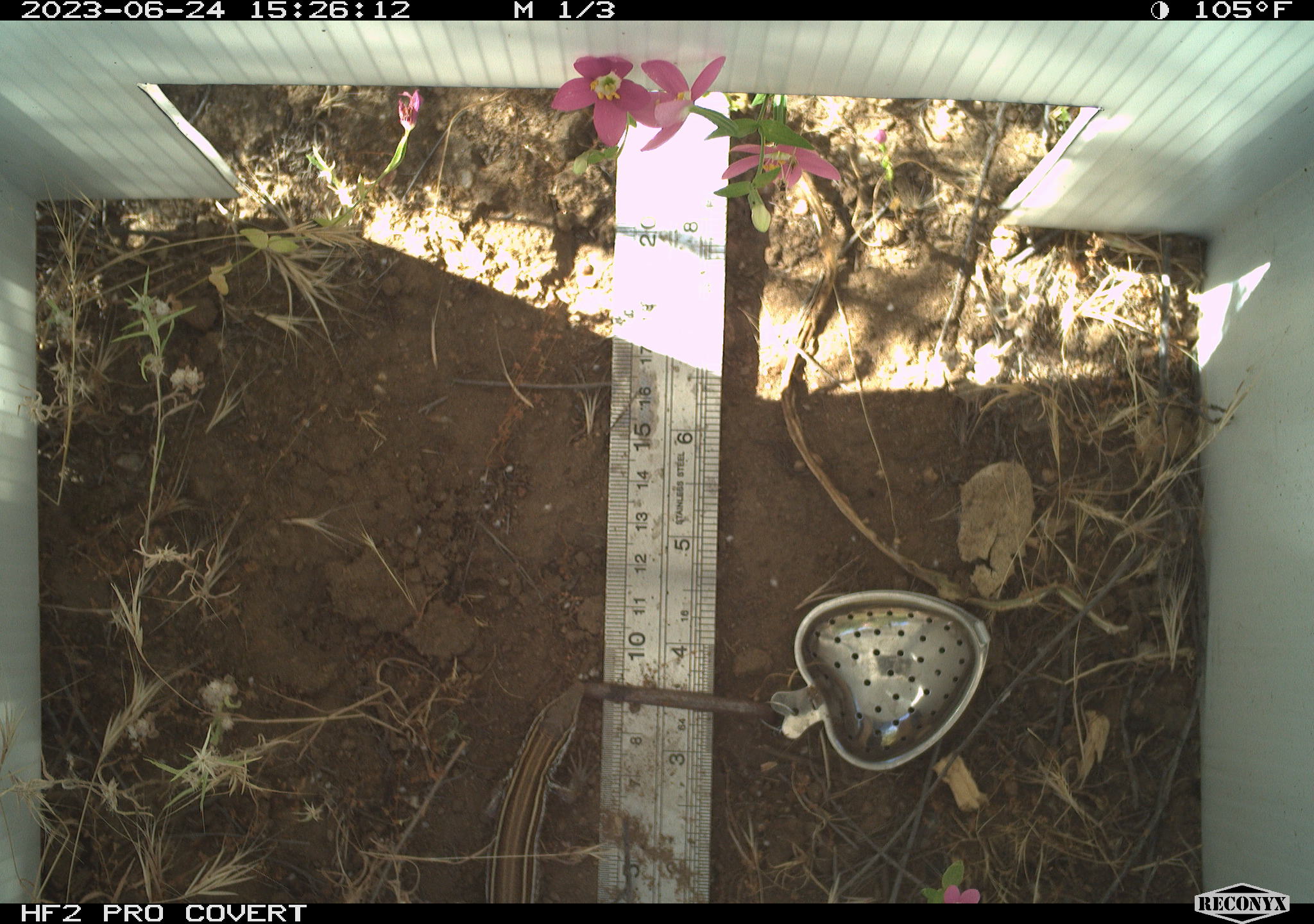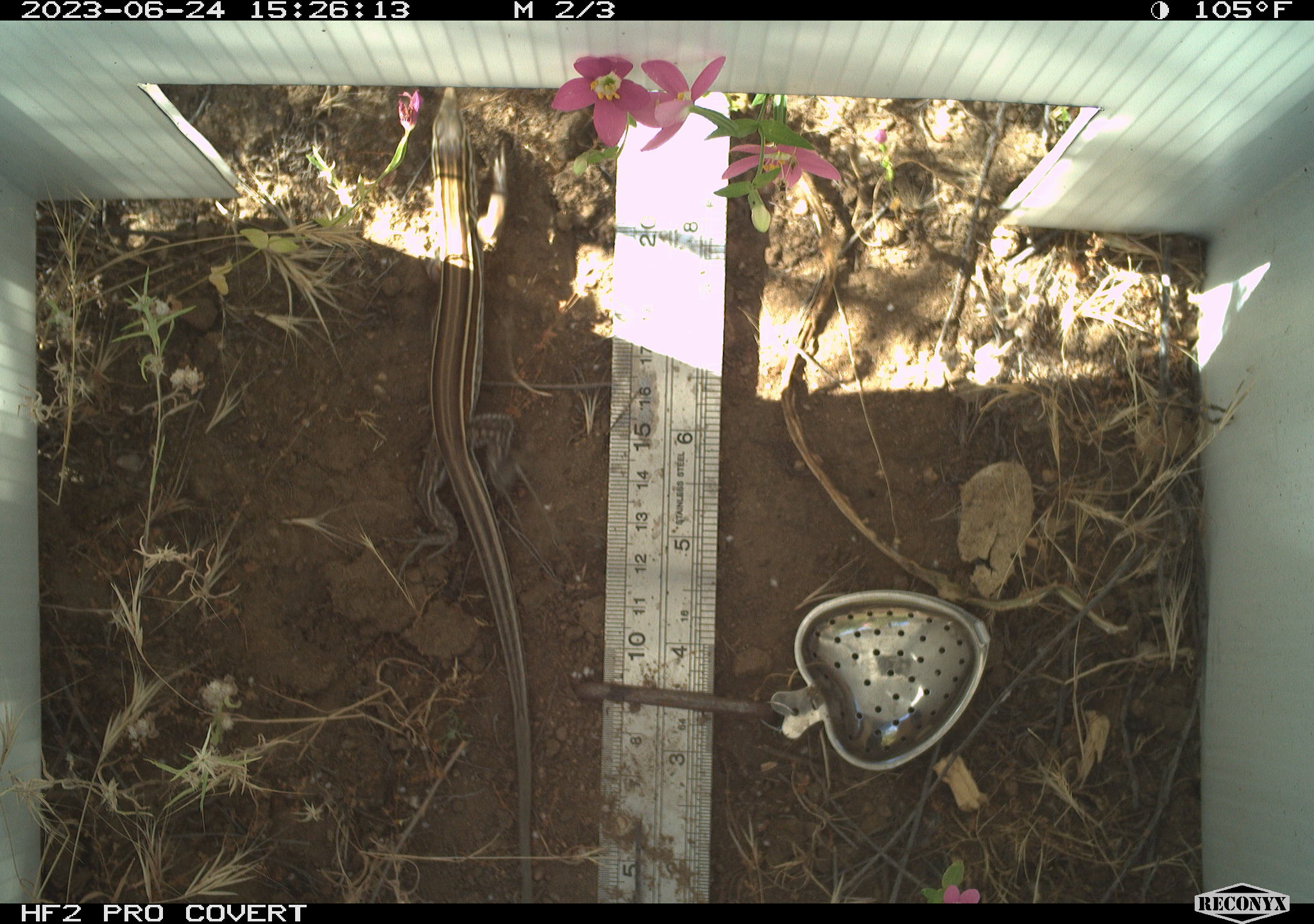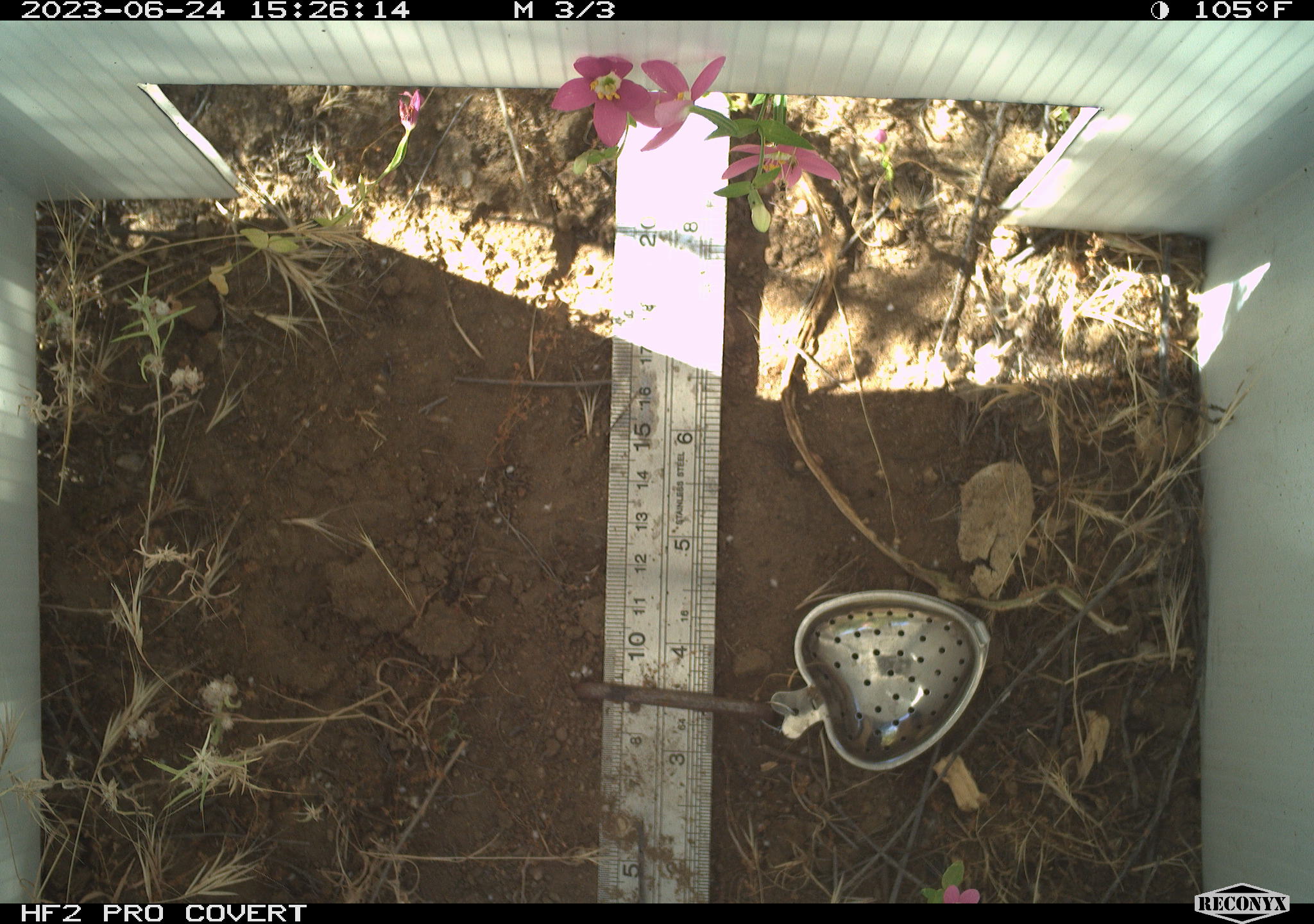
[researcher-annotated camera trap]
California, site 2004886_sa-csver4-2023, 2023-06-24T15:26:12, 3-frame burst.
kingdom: Animalia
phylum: Chordata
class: Reptilia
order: Squamata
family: Teiidae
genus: Aspidoscelis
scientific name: Aspidoscelis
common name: whiptail lizards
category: aspidoscelis species